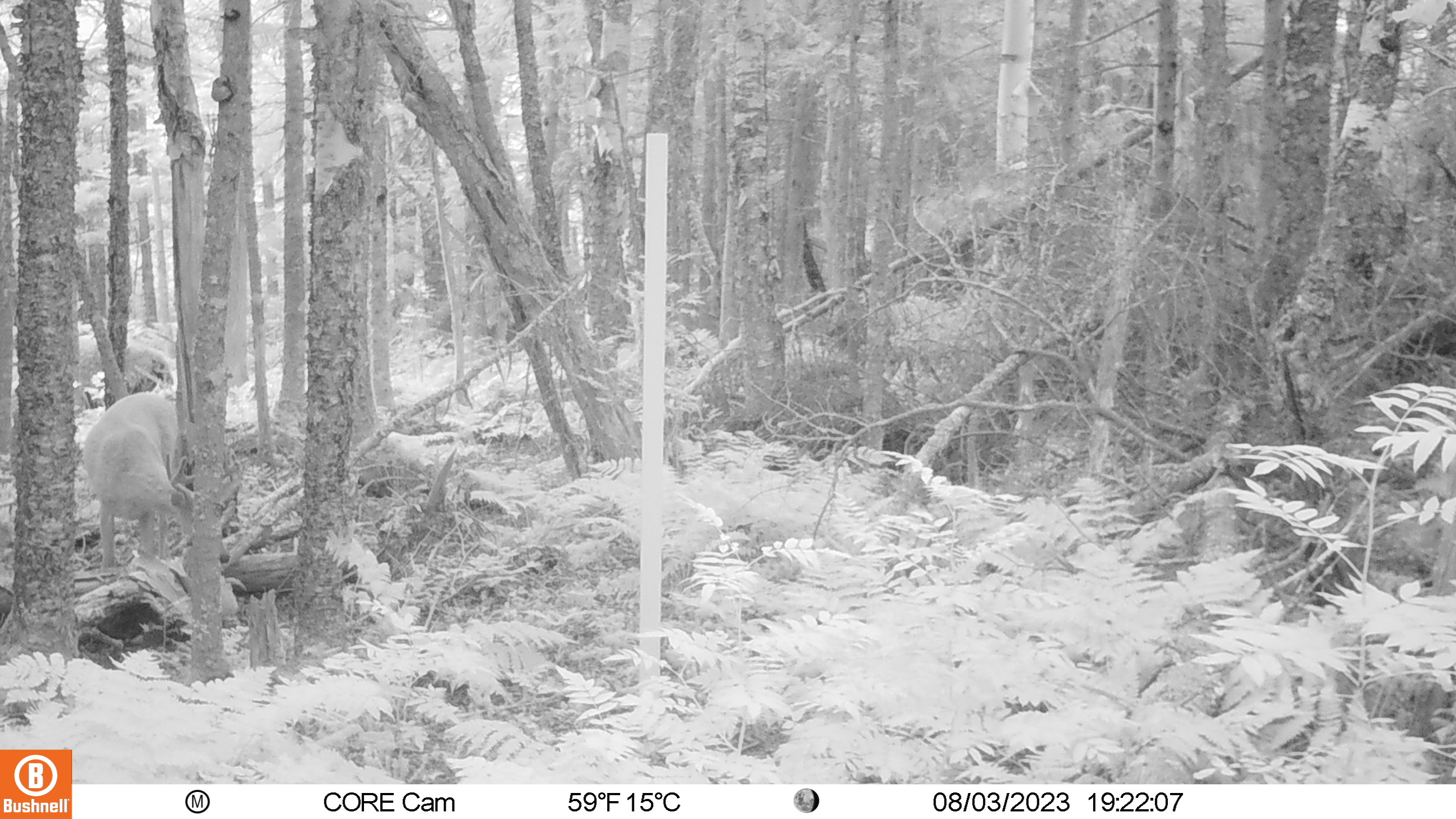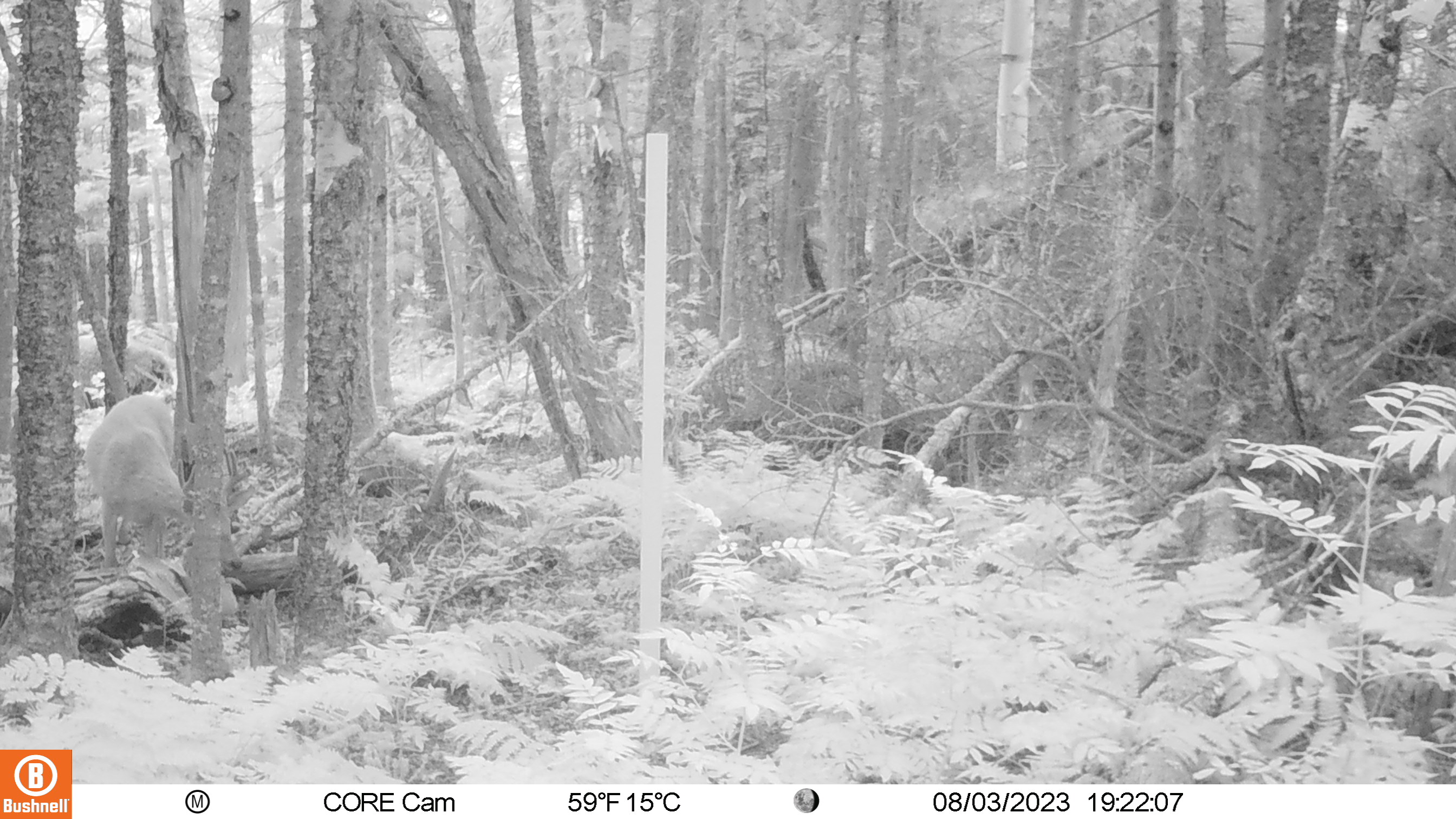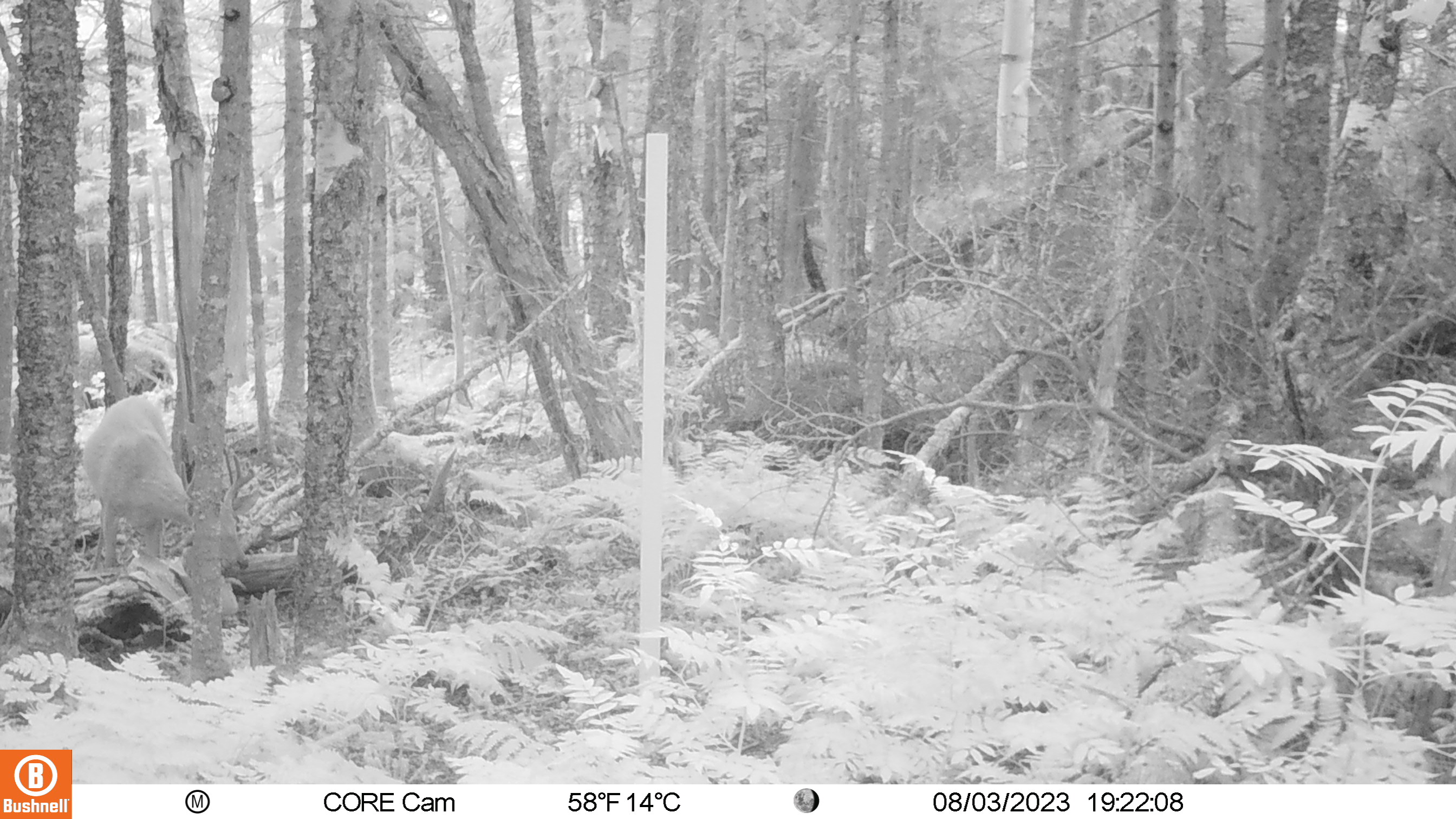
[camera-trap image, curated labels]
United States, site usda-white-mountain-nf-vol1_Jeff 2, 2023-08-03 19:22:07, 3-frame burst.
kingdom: Animalia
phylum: Chordata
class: Mammalia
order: Artiodactyla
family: Cervidae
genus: Odocoileus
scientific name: Odocoileus virginianus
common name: white-tailed deer